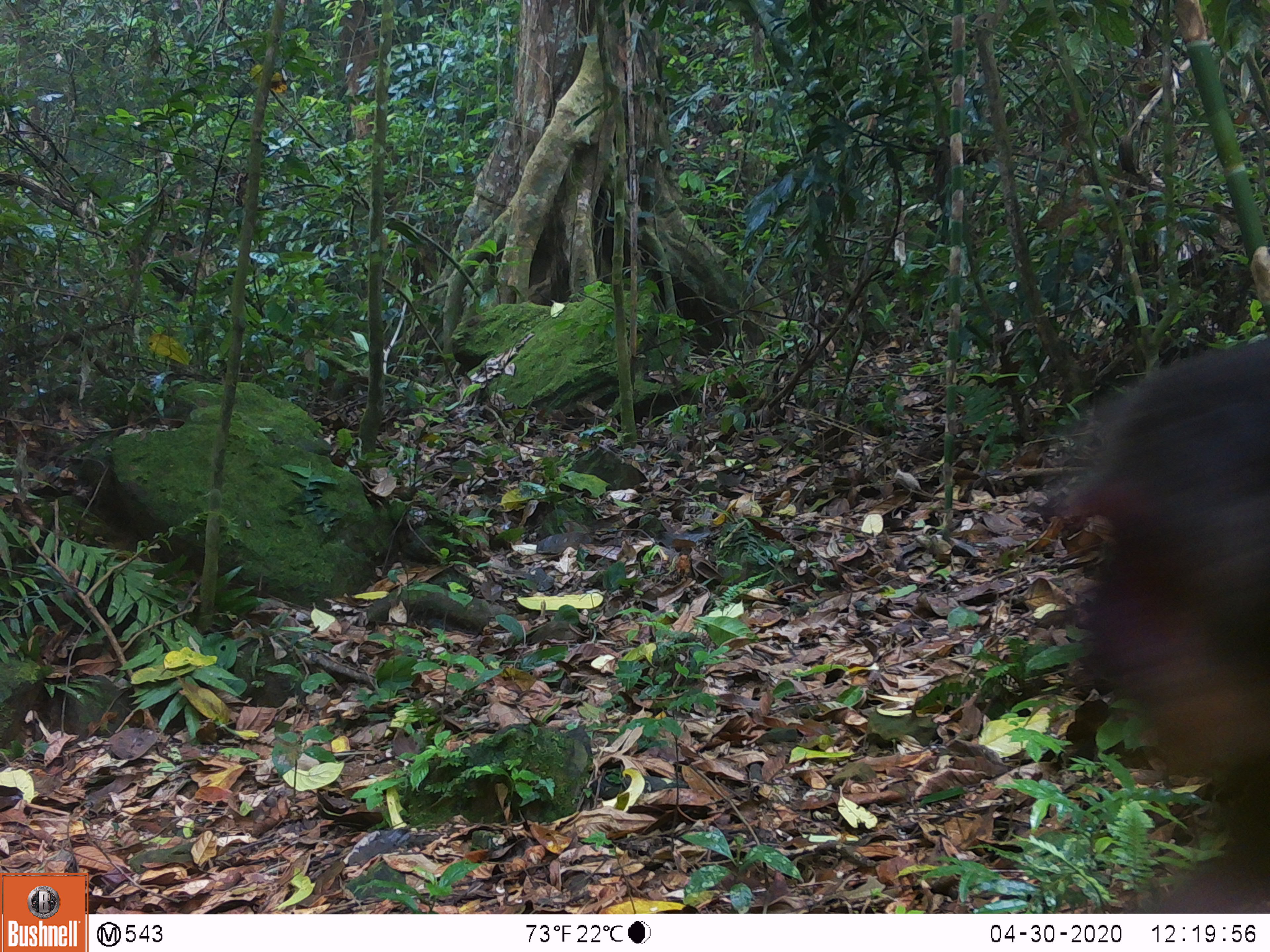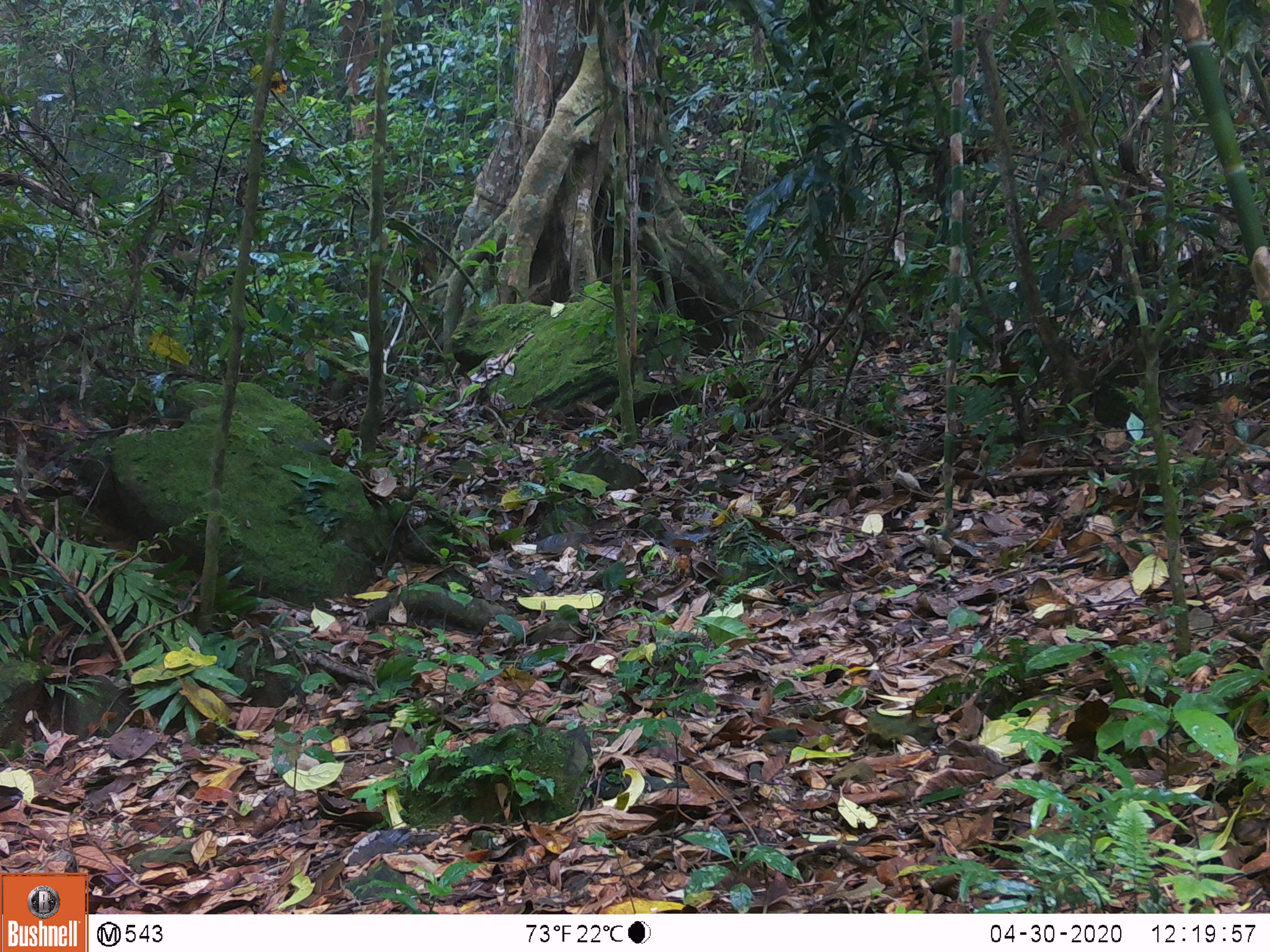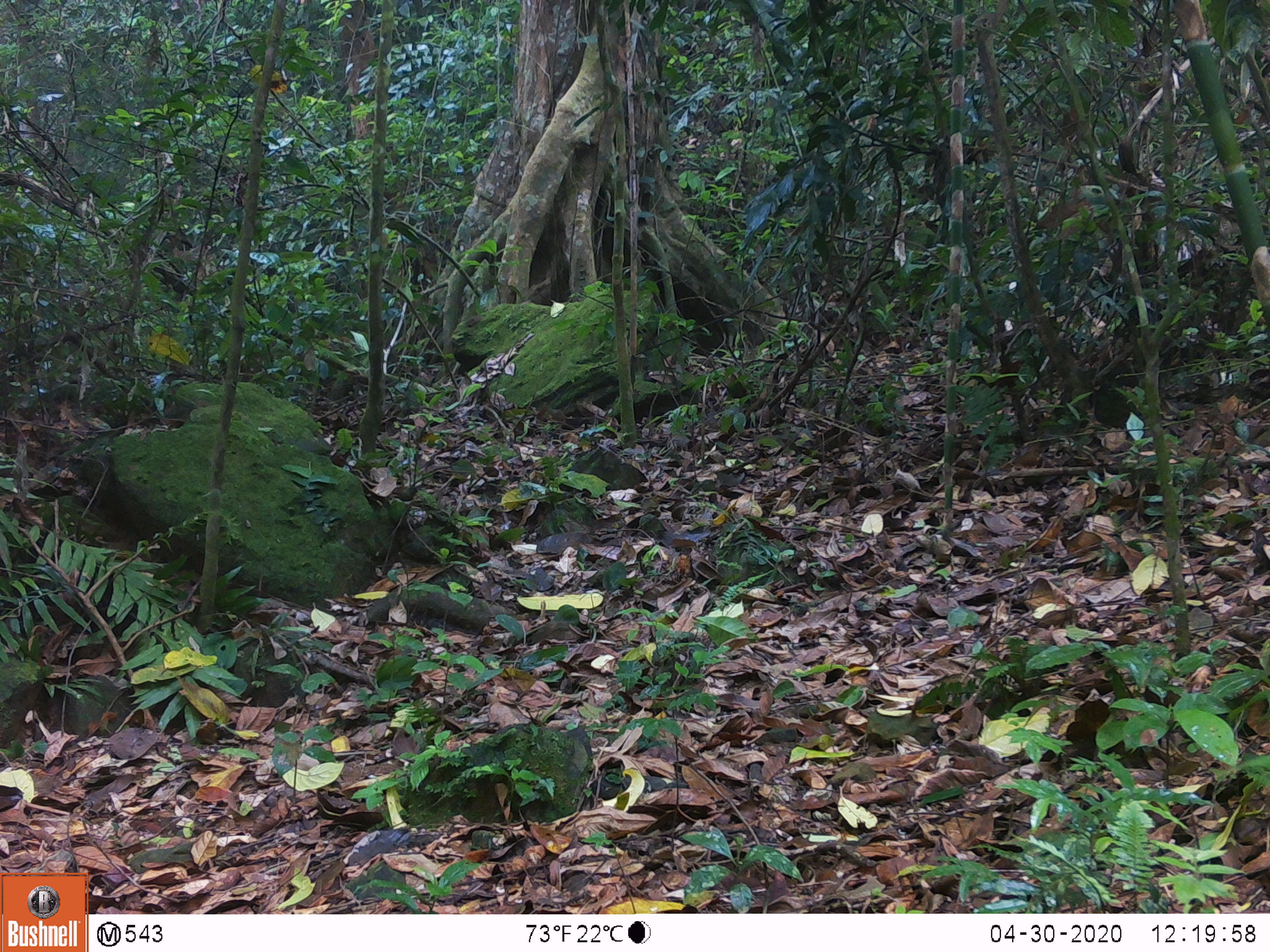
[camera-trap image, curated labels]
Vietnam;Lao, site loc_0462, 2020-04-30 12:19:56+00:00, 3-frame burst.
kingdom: Animalia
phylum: Chordata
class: Mammalia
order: Primates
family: Cercopithecidae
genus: Macaca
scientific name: Macaca arctoides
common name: stump-tailed macaque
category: stump tailed macaque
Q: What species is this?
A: Stump tailed macaque (stump-tailed macaque) (Macaca arctoides).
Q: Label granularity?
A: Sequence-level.